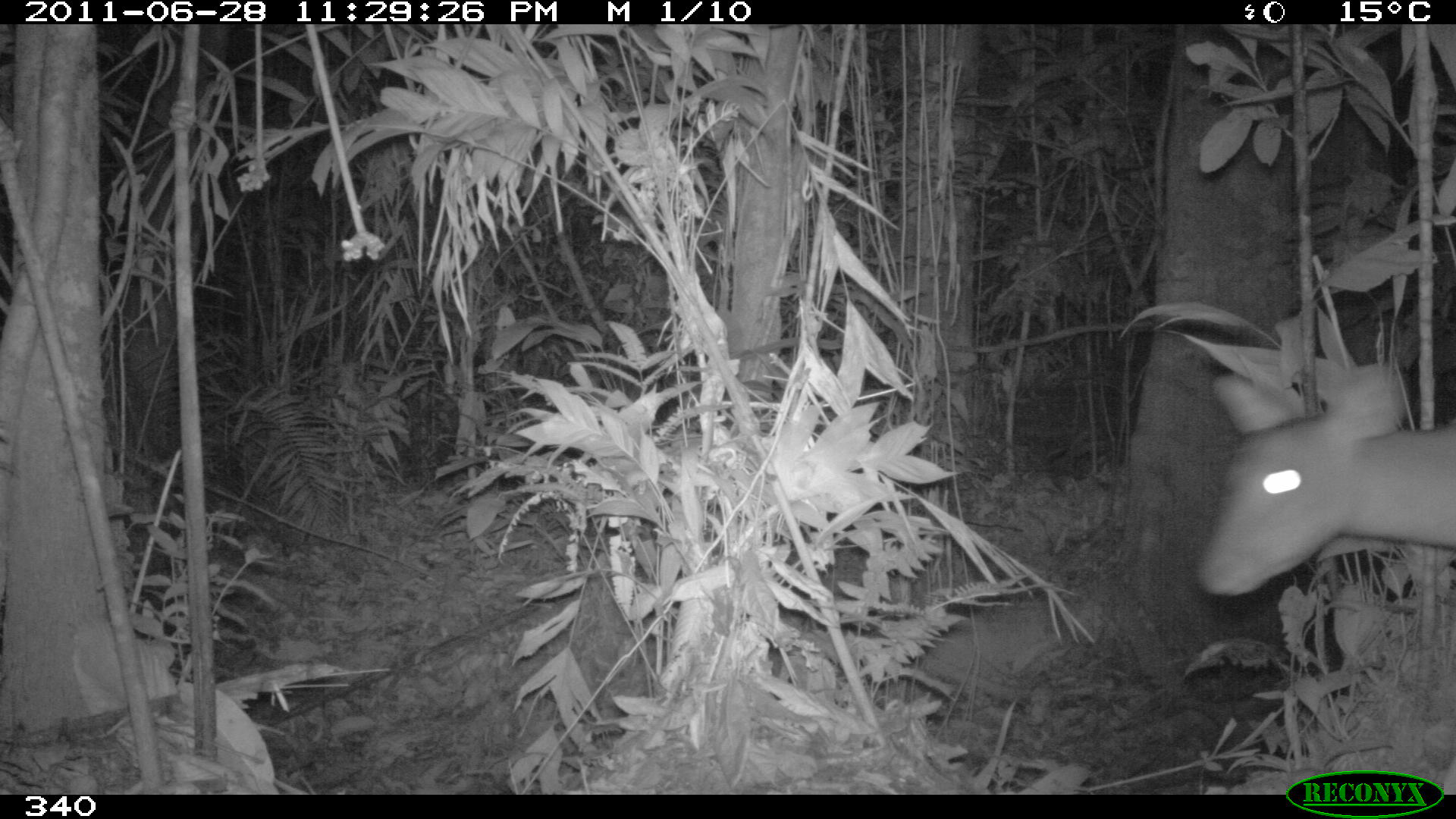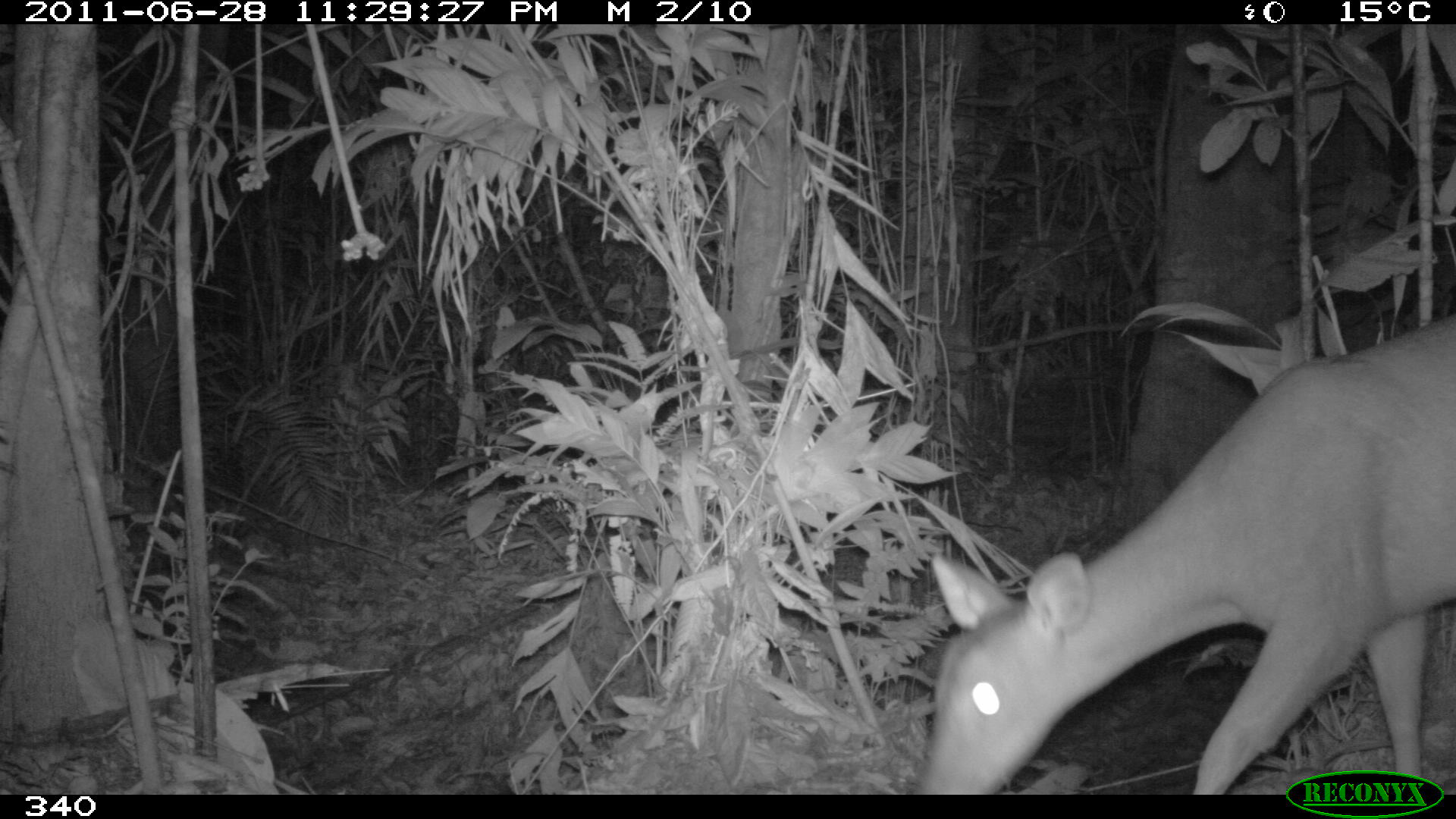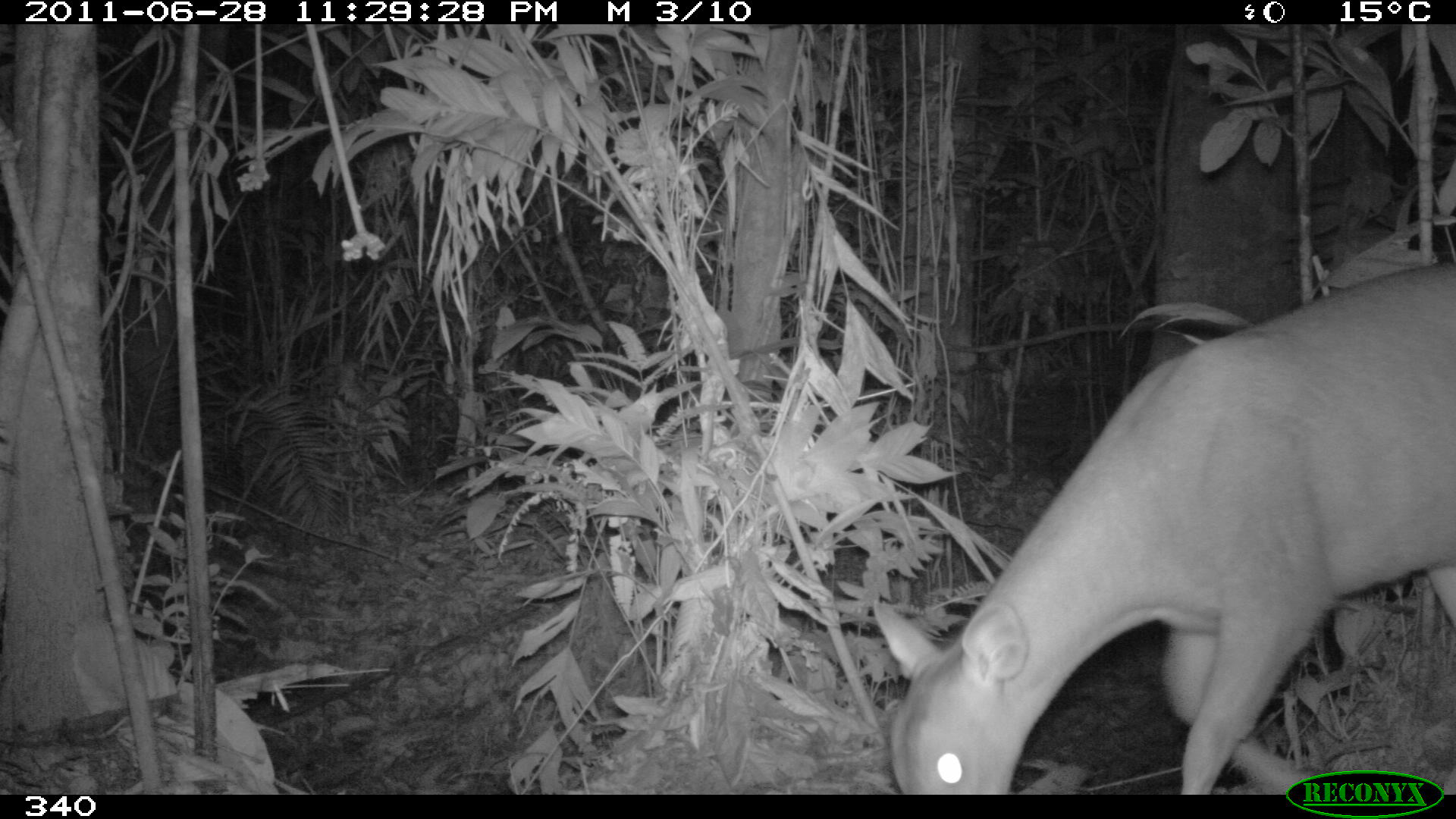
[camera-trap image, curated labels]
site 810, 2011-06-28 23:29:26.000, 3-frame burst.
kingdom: Animalia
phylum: Chordata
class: Mammalia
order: Artiodactyla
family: Cervidae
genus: Mazama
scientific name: Mazama americana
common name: red brocket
Mazama americana (red brocket).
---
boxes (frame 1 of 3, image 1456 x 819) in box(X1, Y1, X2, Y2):
mazama americana: box(1195, 358, 1456, 596)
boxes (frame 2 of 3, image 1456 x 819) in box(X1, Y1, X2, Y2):
mazama americana: box(912, 305, 1456, 795)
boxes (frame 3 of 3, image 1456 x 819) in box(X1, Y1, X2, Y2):
mazama americana: box(873, 256, 1456, 795)